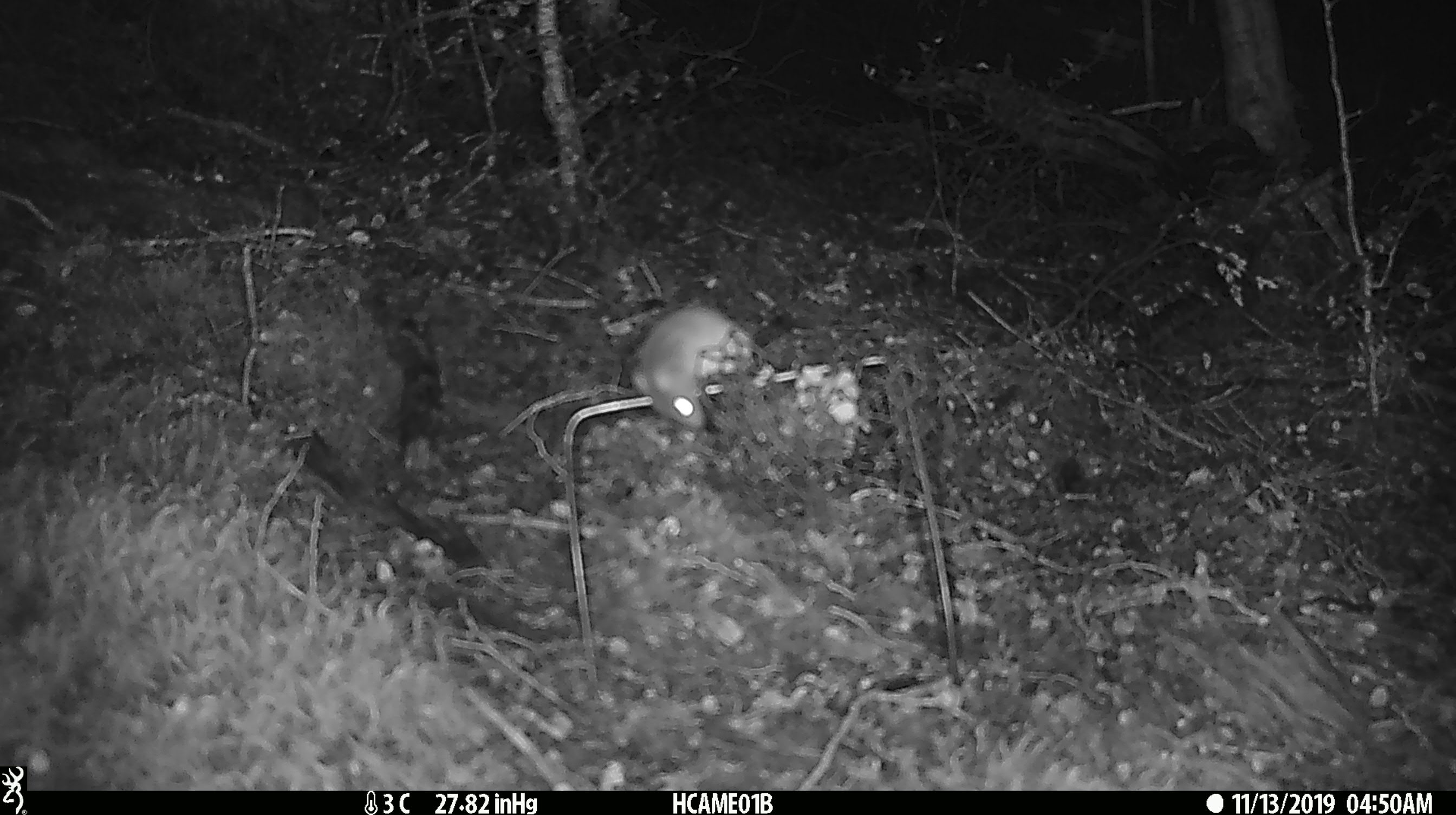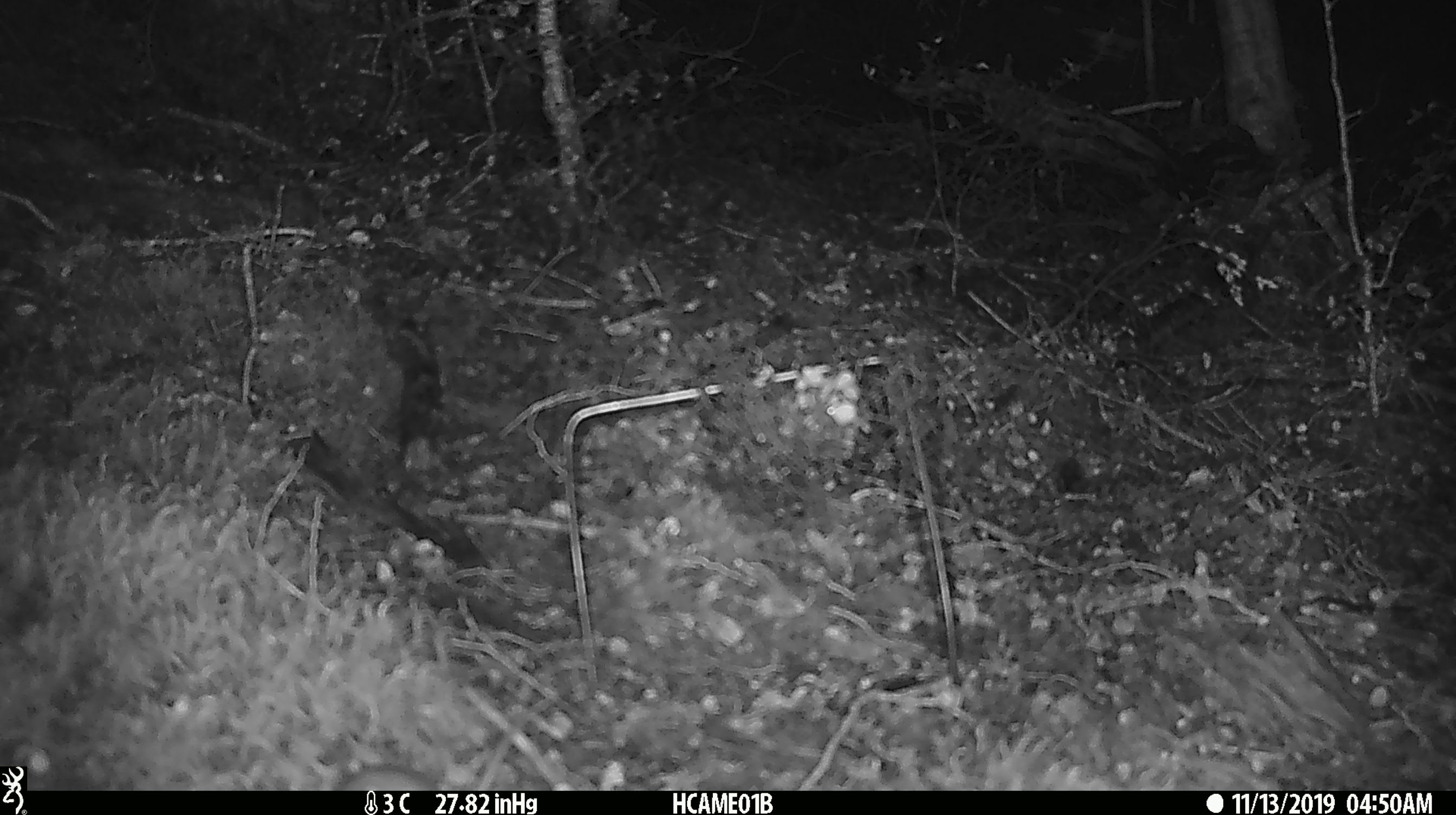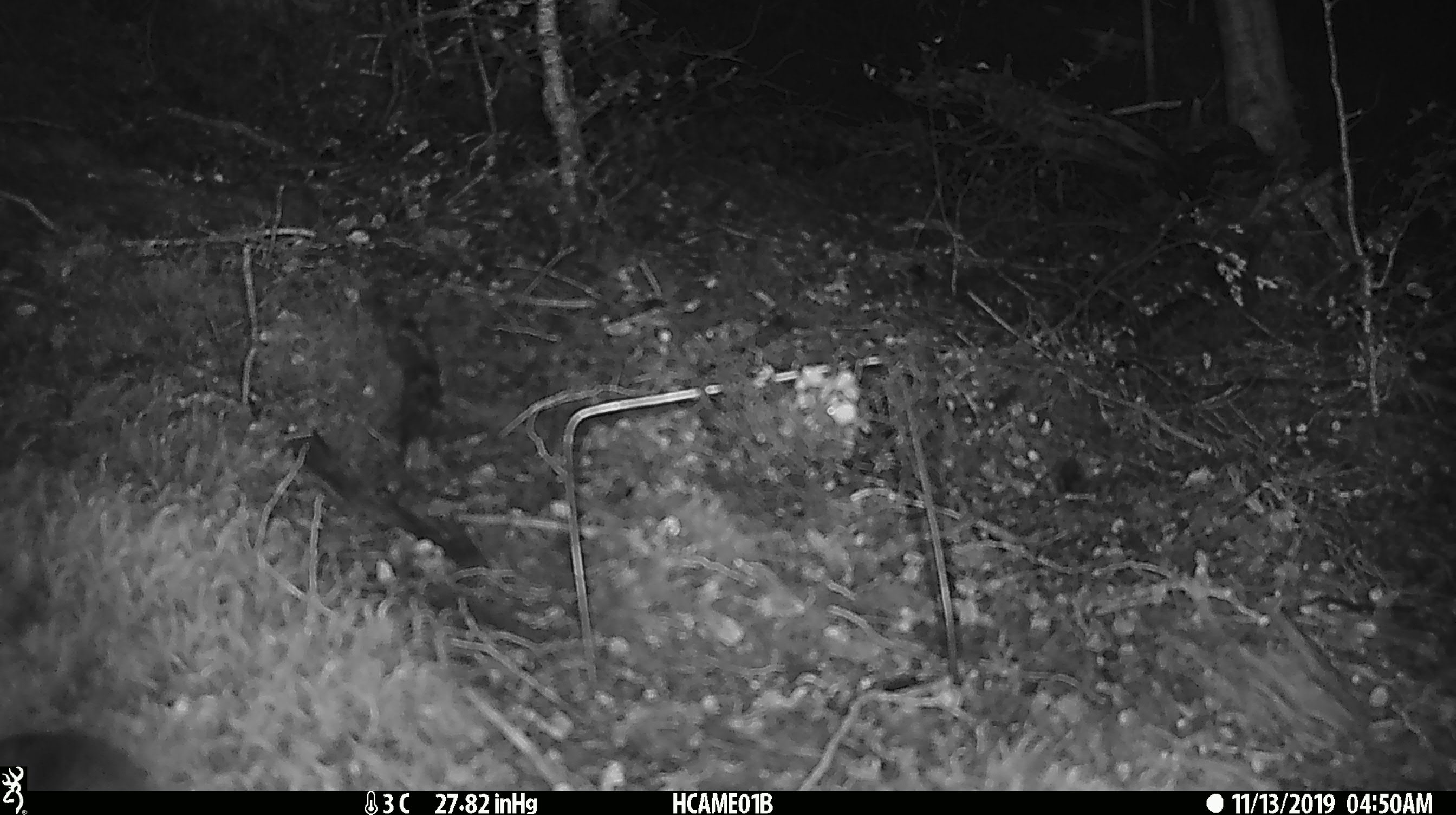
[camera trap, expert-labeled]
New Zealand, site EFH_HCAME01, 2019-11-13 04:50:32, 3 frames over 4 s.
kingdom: Animalia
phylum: Chordata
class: Mammalia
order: Rodentia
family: Muridae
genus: Mus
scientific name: Mus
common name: mouse